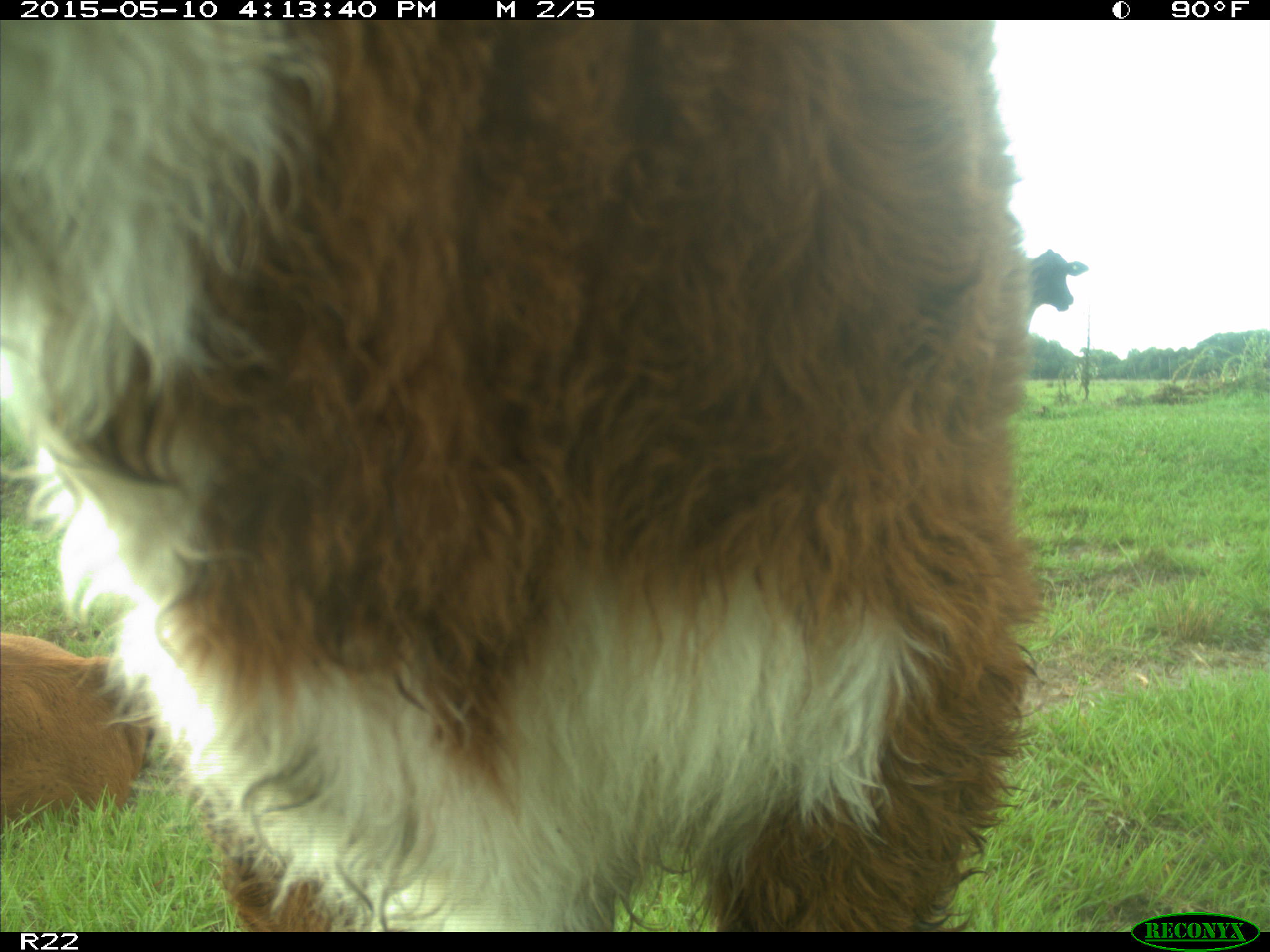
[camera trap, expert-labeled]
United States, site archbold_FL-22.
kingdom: Animalia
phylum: Chordata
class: Mammalia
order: Artiodactyla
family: Bovidae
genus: Bos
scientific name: Bos taurus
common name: domestic cow